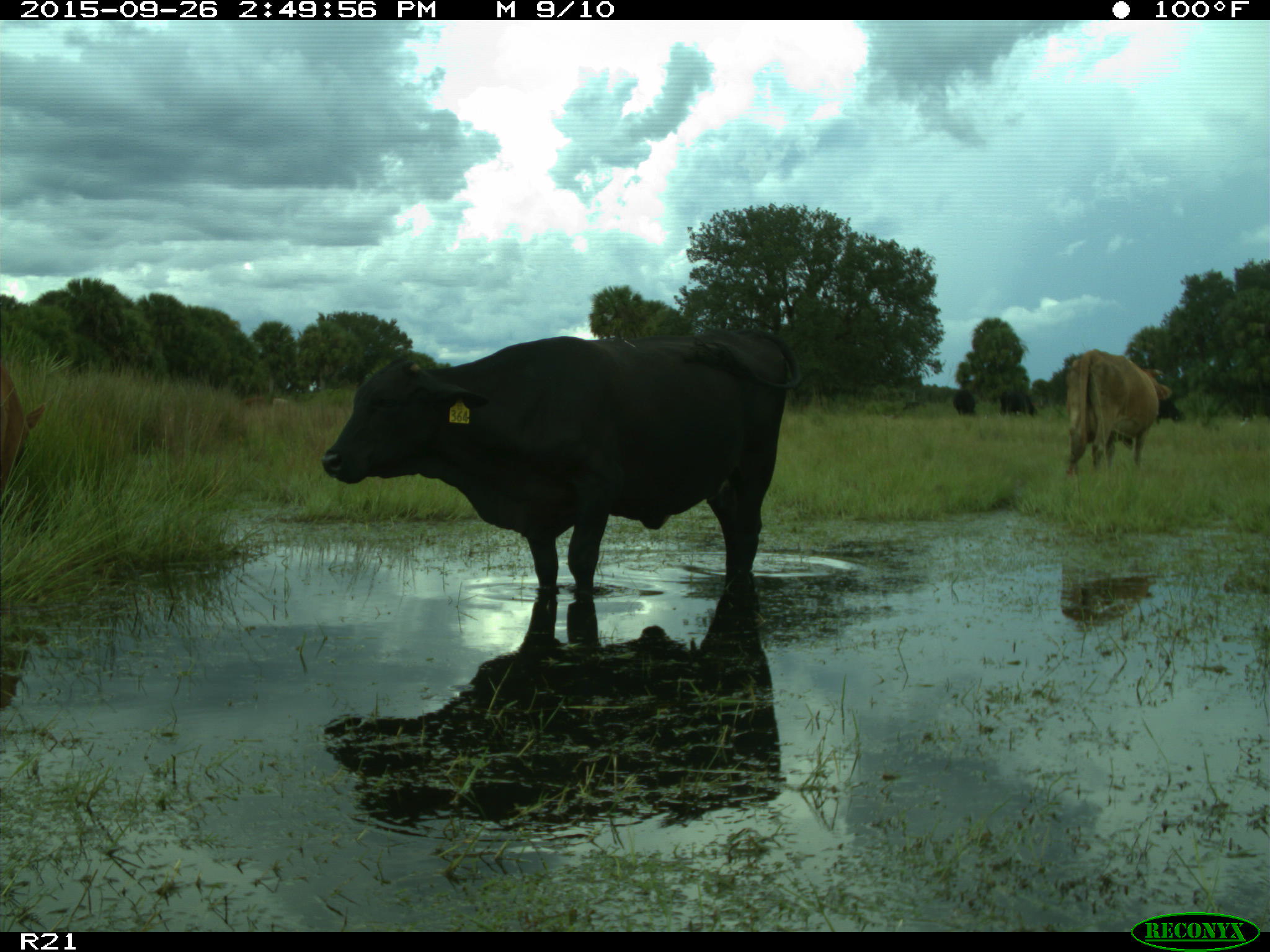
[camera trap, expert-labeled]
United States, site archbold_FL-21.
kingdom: Animalia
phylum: Chordata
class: Mammalia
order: Artiodactyla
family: Bovidae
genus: Bos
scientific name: Bos taurus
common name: domestic cow